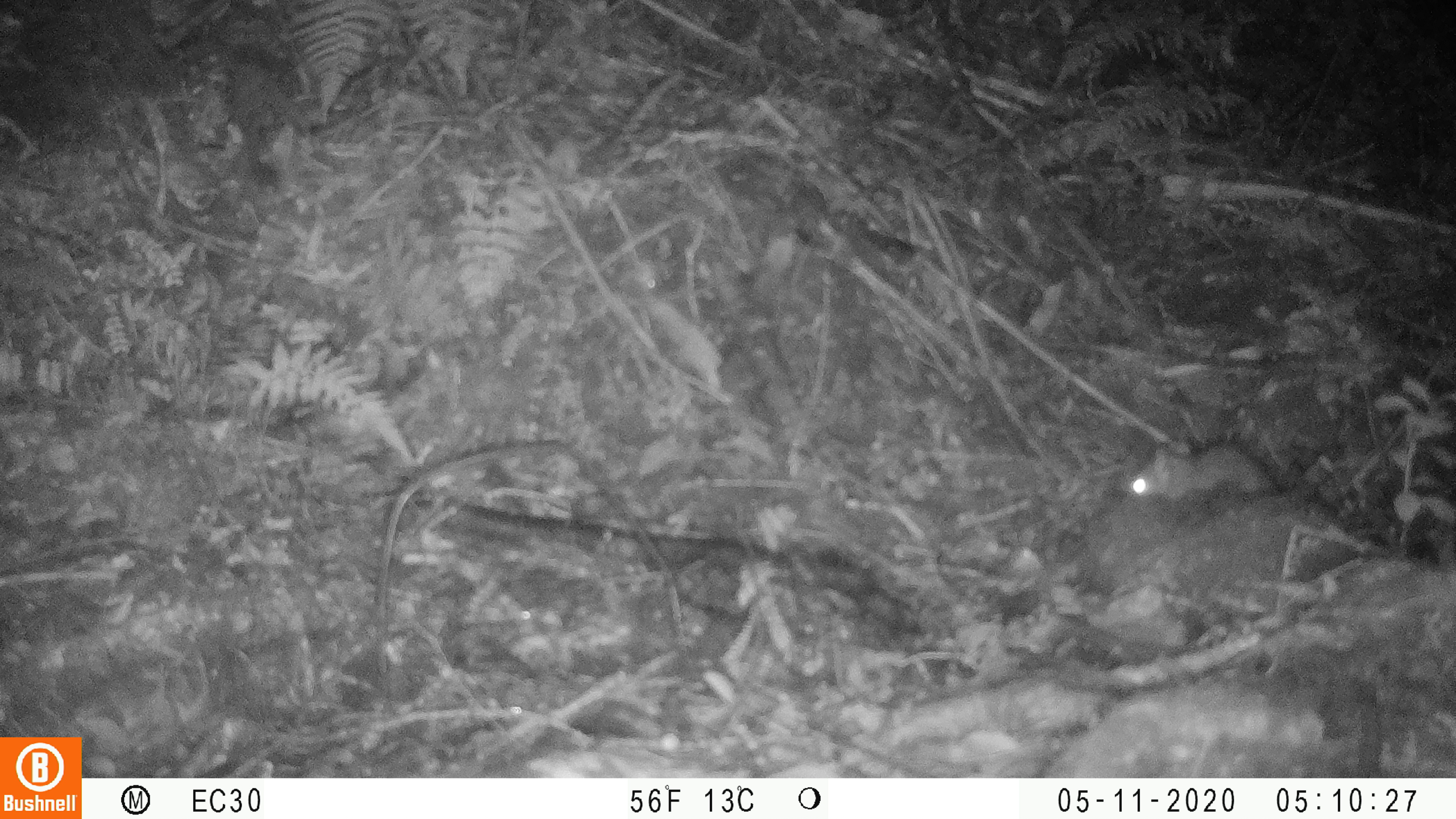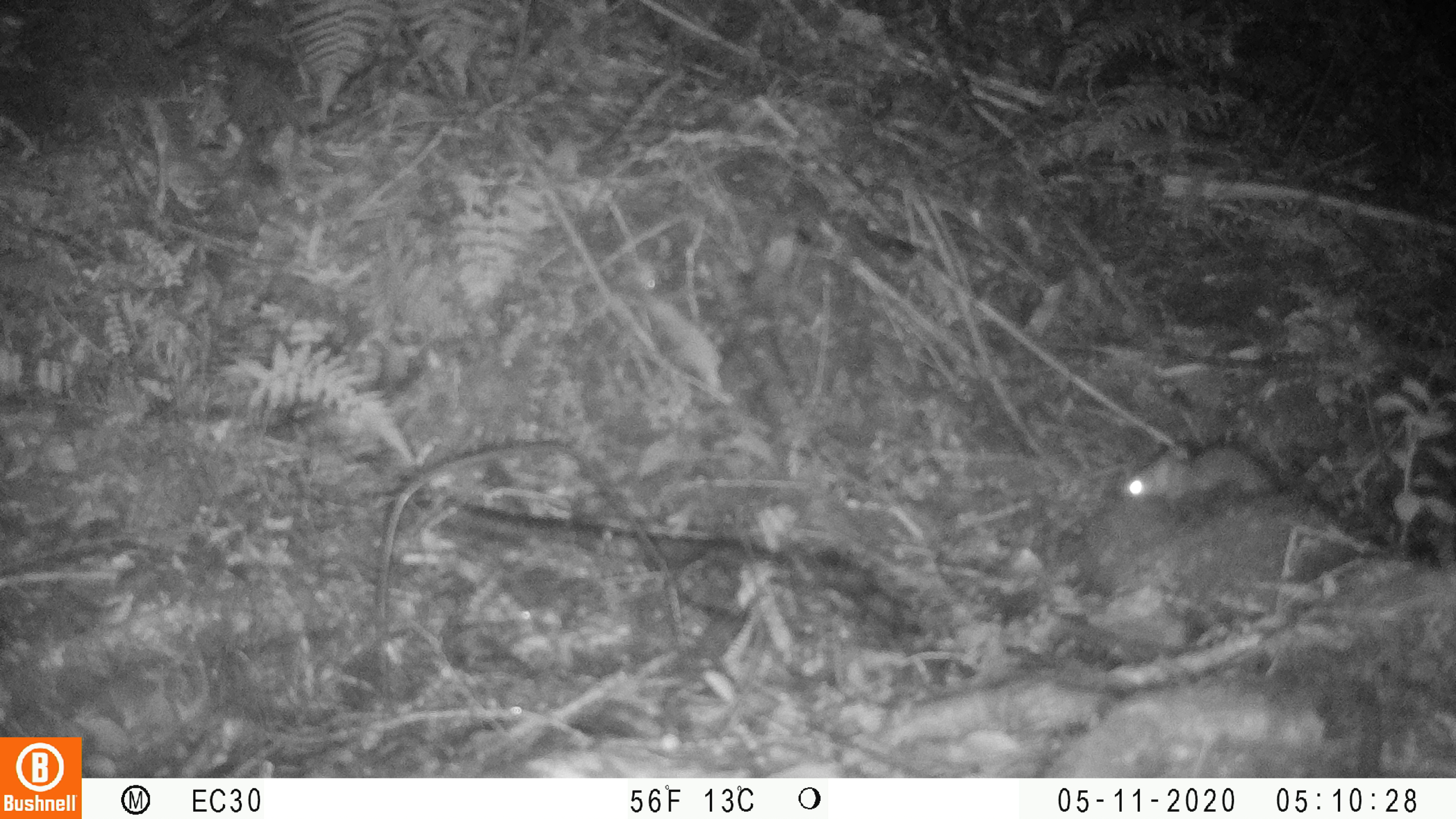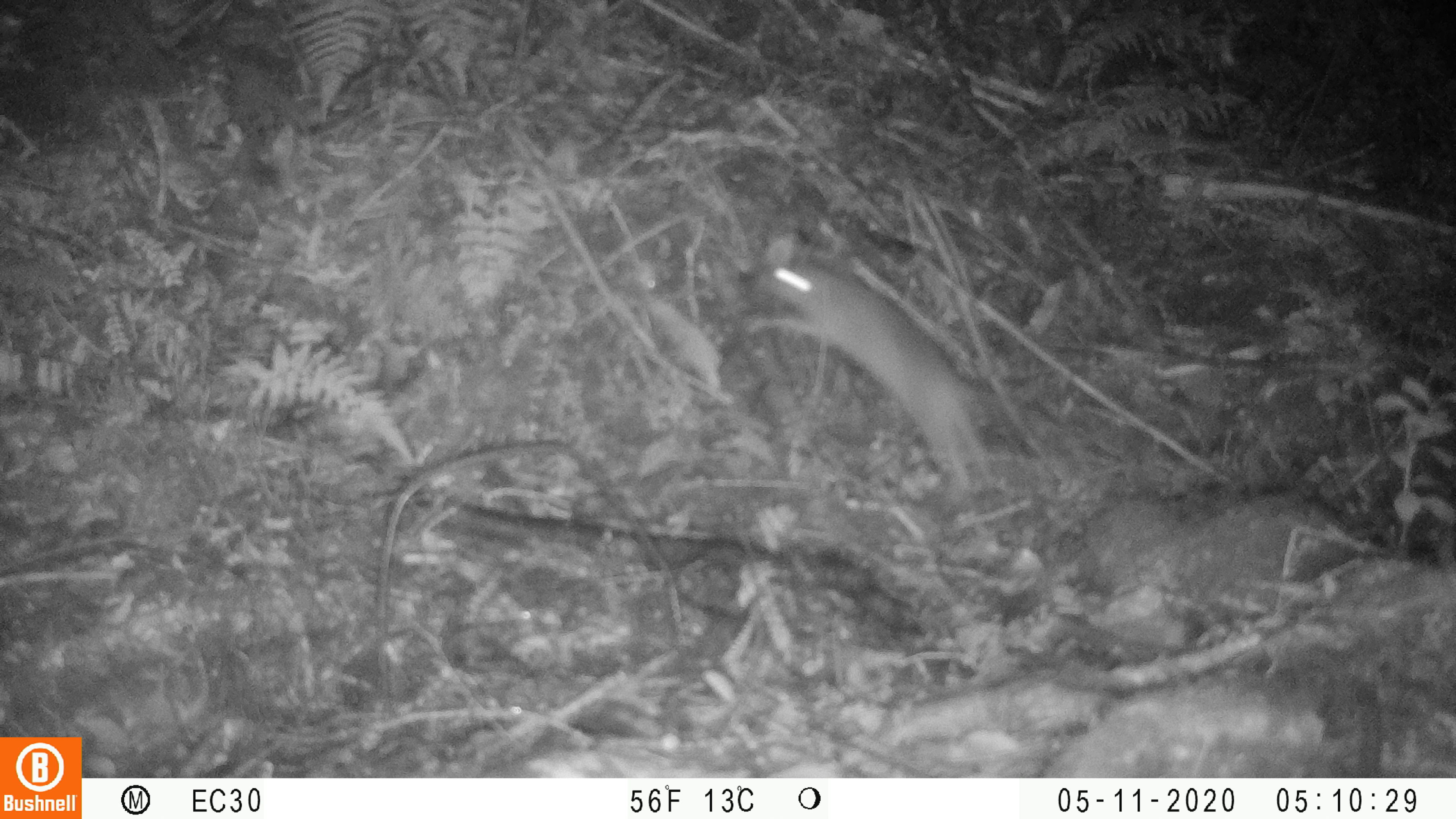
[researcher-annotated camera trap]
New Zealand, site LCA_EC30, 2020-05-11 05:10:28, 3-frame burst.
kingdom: Animalia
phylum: Chordata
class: Mammalia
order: Rodentia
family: Muridae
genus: Rattus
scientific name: Rattus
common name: rat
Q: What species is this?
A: Rat (Rattus).